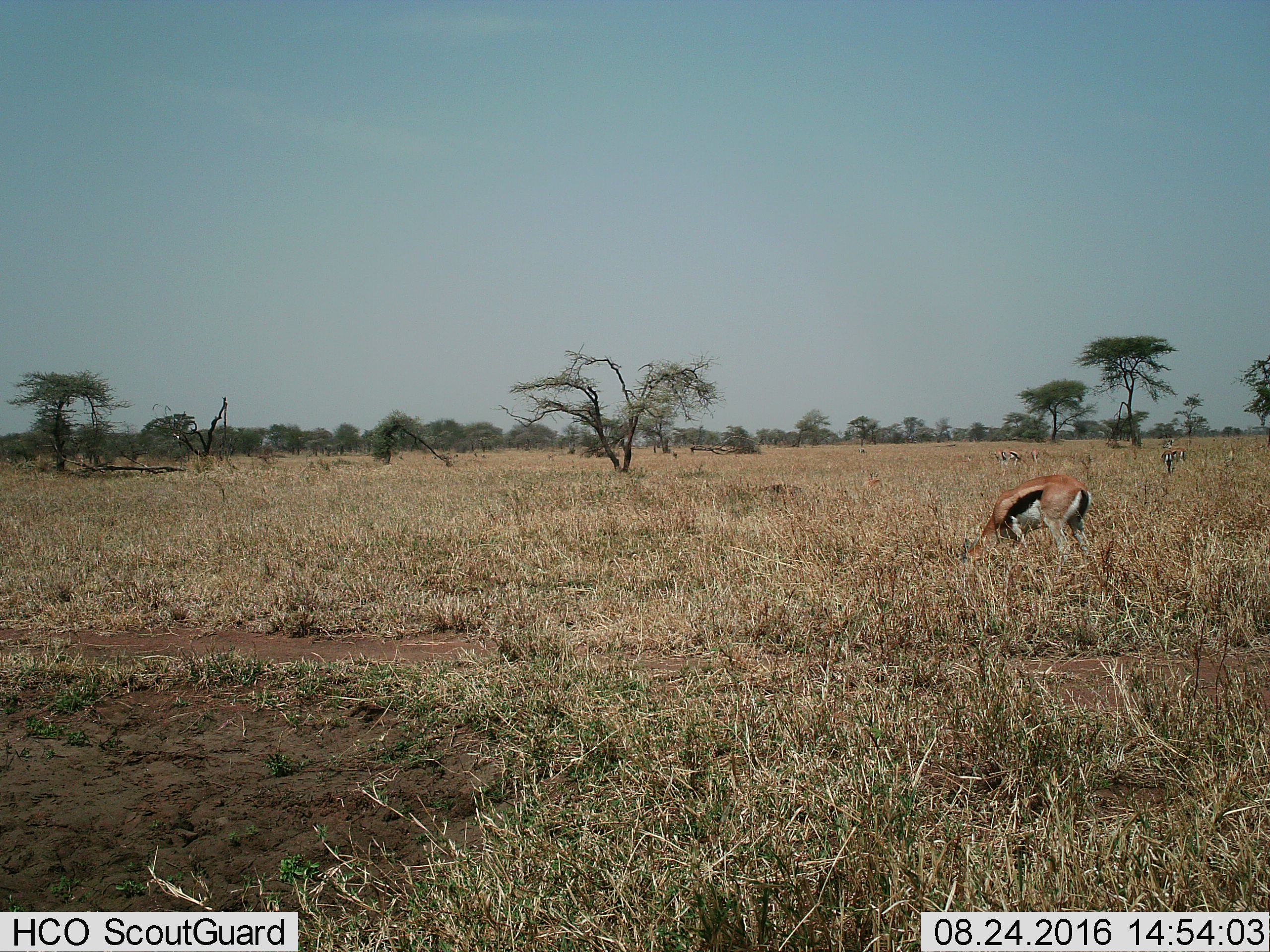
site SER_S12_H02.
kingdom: Animalia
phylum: Chordata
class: Mammalia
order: Artiodactyla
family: Bovidae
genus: Eudorcas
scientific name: Eudorcas thomsonii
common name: thomson's gazelle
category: gazellethomsons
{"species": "gazellethomsons (thomson's gazelle) (Eudorcas thomsonii)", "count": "6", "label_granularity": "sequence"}